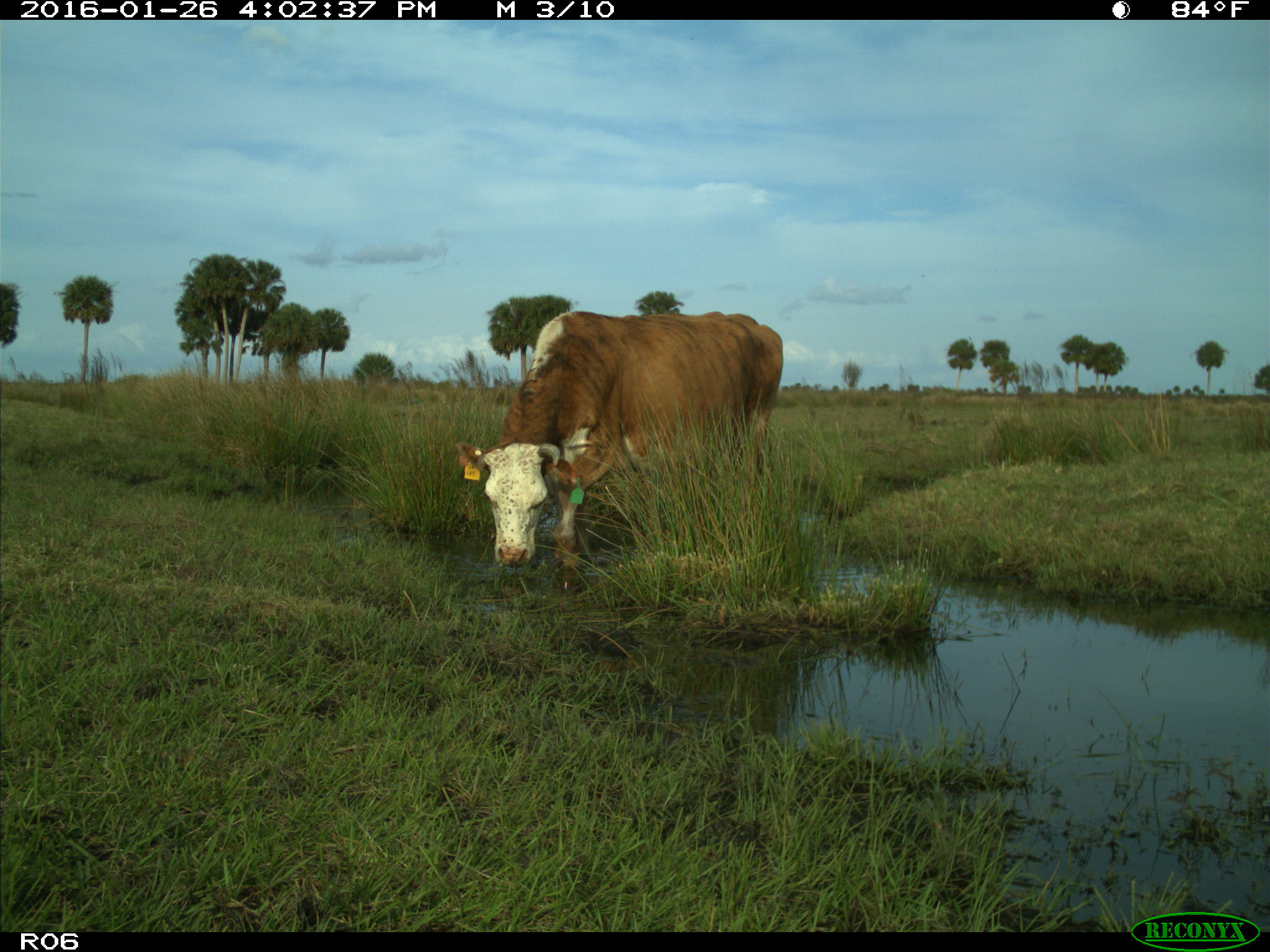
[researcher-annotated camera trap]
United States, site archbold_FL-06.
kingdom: Animalia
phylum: Chordata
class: Mammalia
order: Artiodactyla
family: Bovidae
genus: Bos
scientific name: Bos taurus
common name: domestic cow